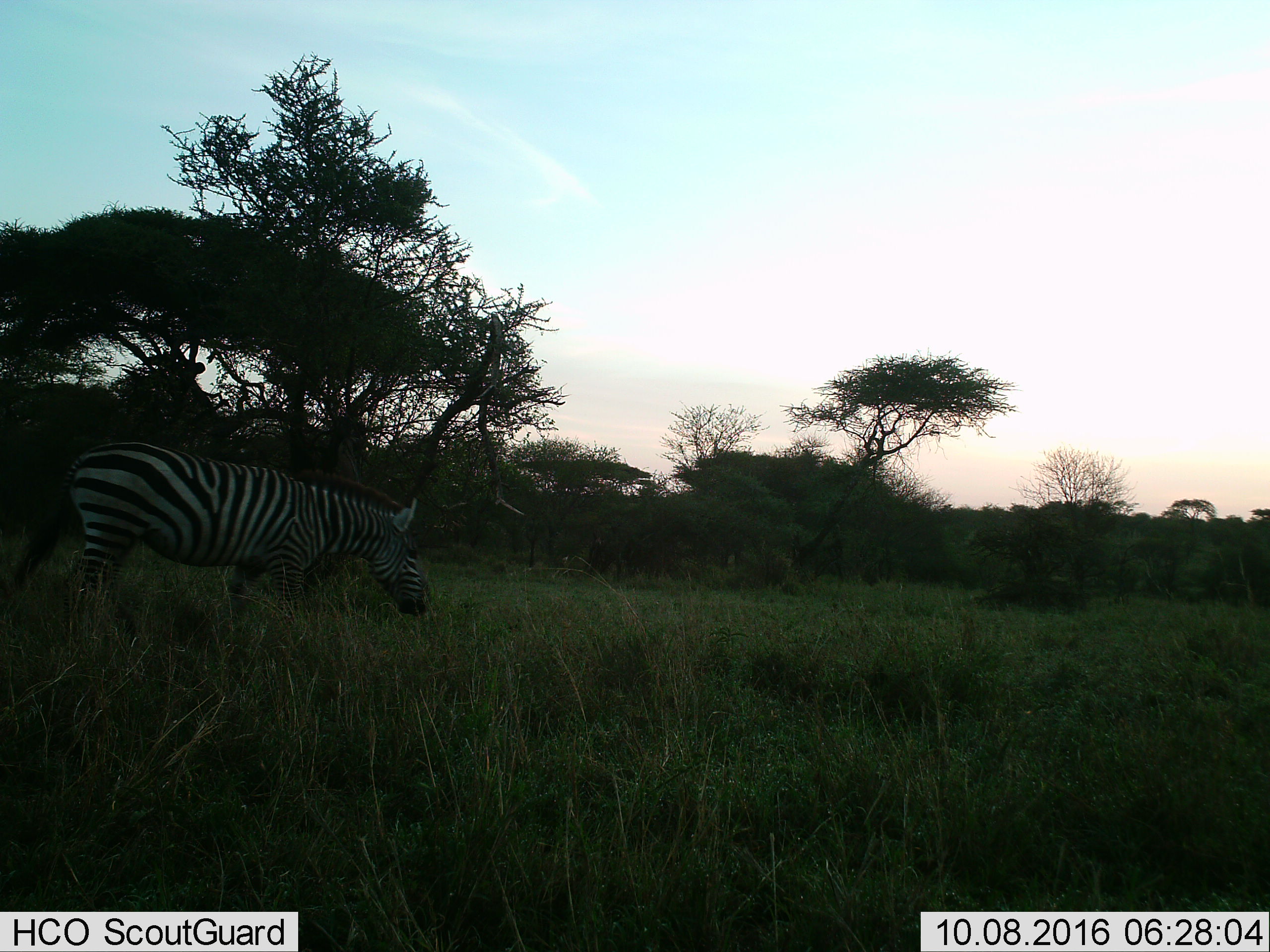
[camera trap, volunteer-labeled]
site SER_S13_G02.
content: unidentified animal